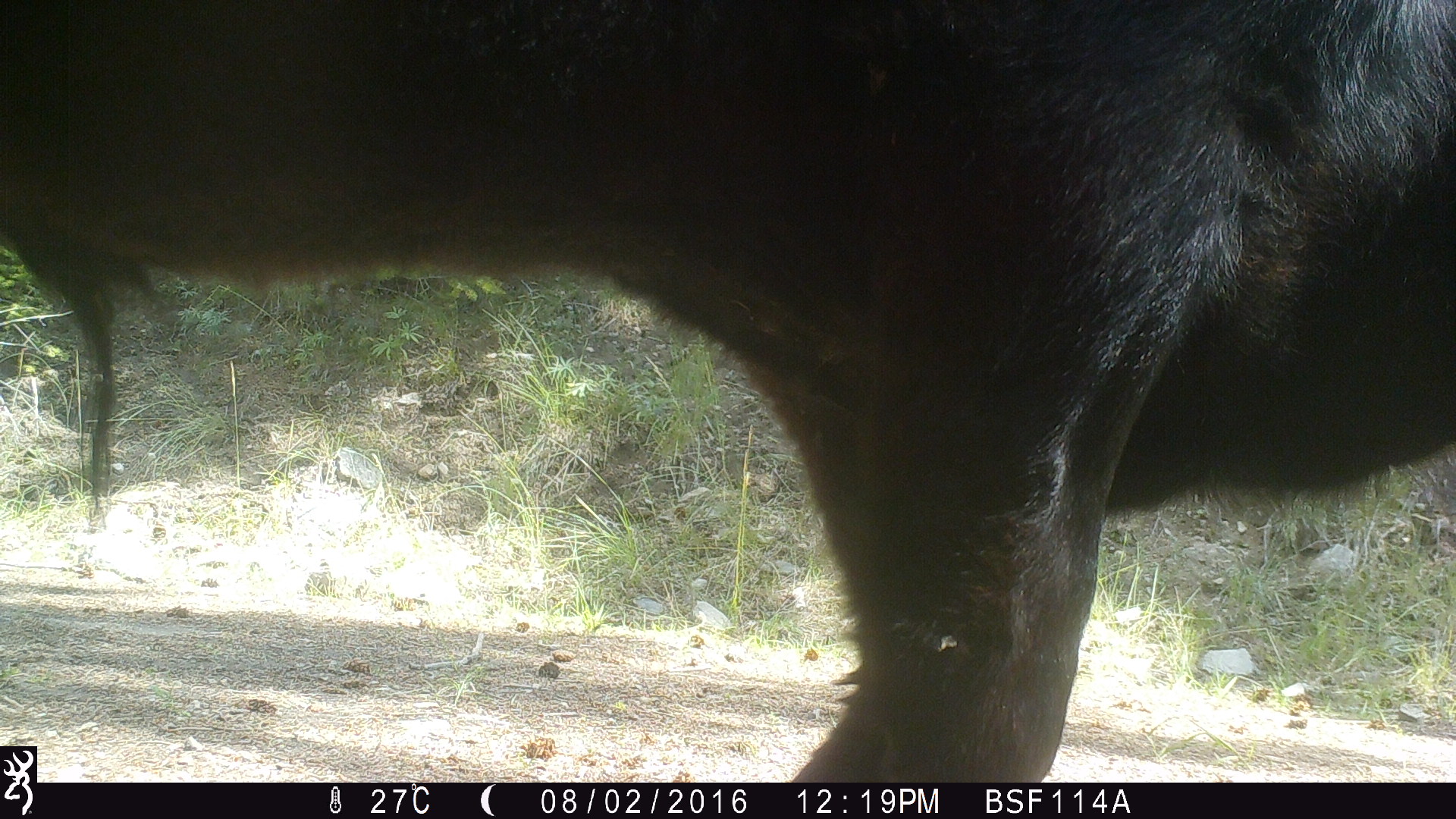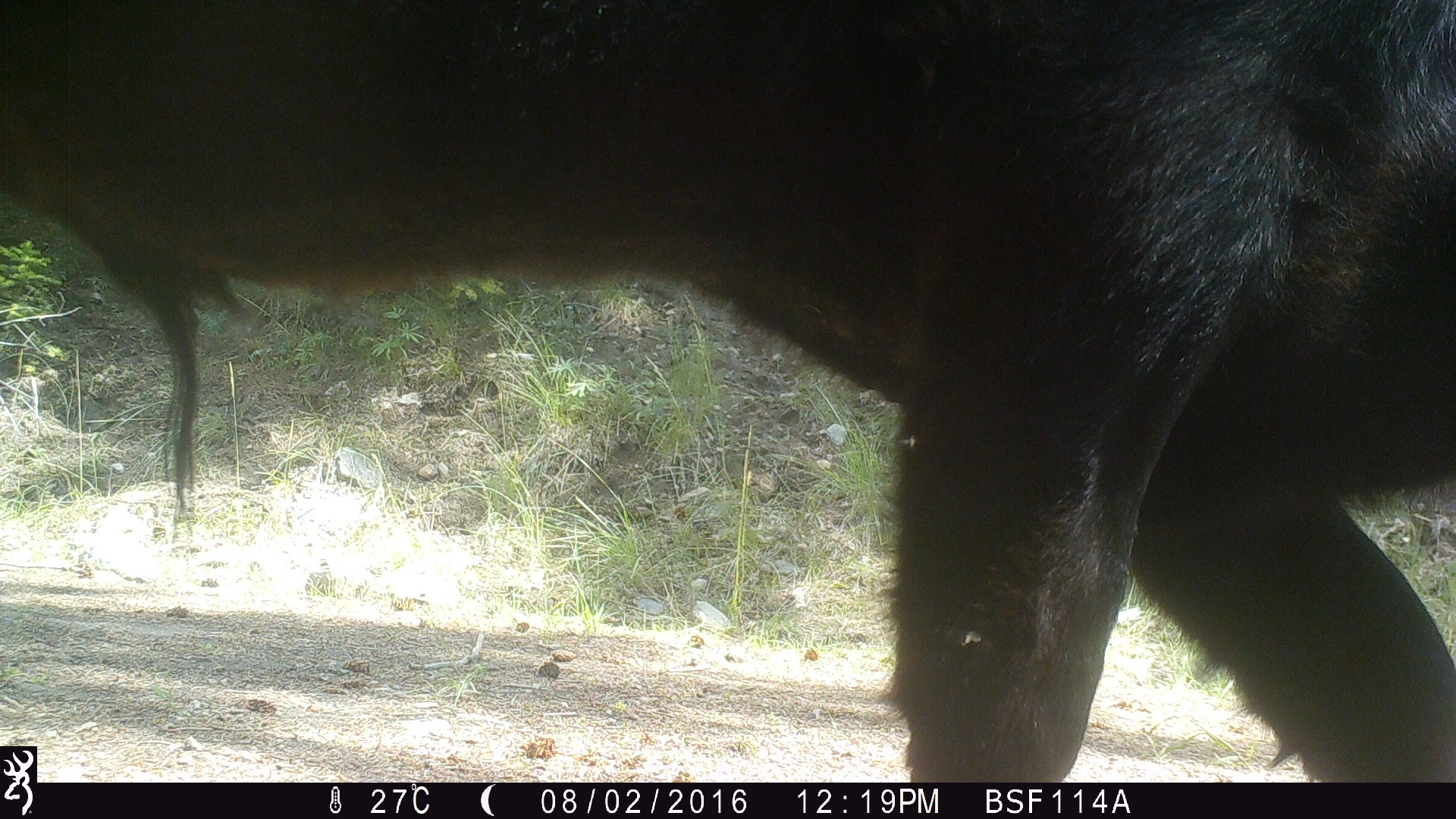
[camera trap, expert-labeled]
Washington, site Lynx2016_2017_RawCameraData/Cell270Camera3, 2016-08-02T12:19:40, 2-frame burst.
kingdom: Animalia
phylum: Chordata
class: Mammalia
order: Artiodactyla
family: Bovidae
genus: Bos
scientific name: Bos taurus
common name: domestic cattle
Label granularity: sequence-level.